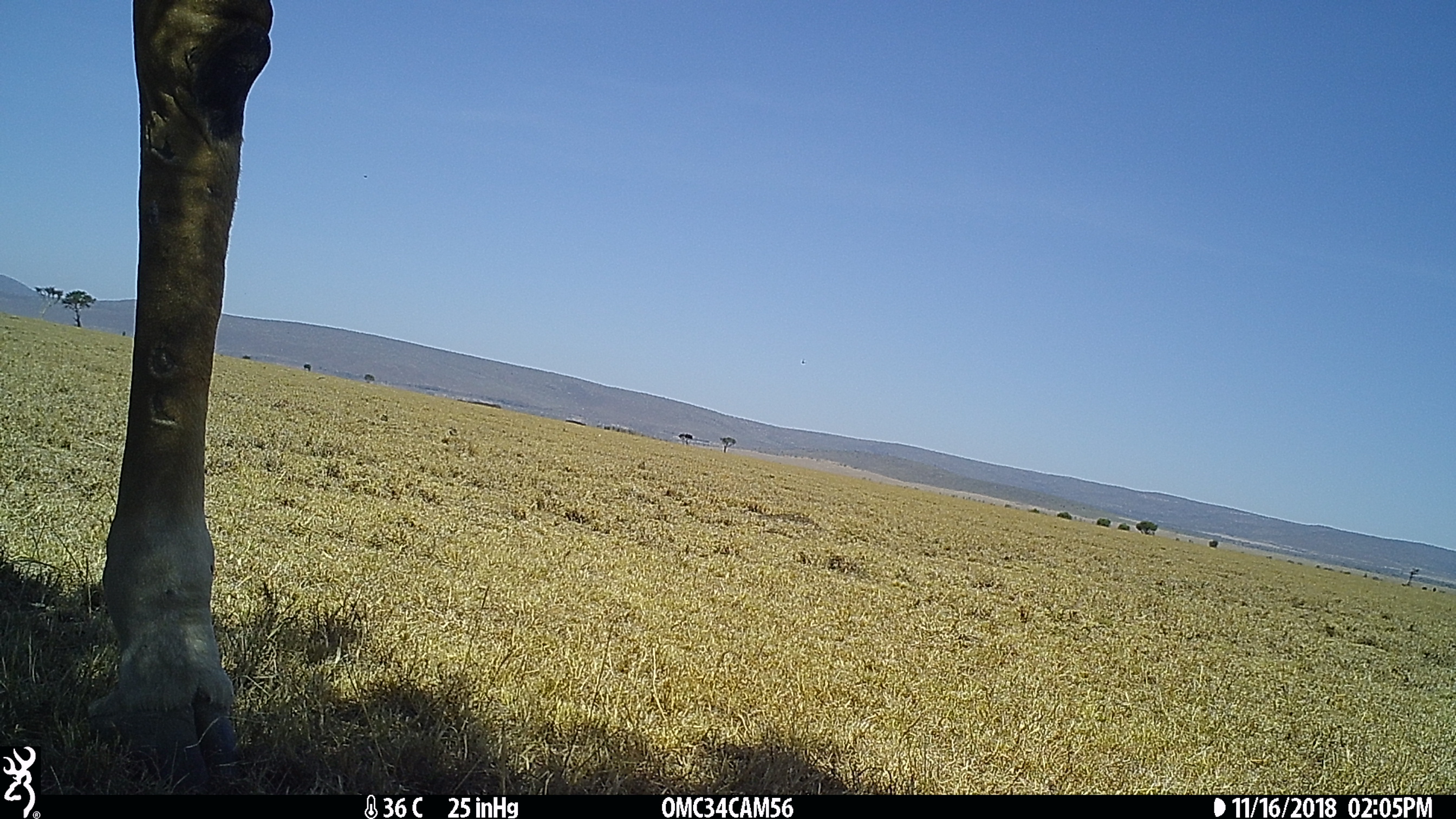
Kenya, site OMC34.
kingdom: Animalia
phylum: Chordata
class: Mammalia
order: Artiodactyla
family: Giraffidae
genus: Giraffa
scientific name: Giraffa camelopardalis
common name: northern giraffe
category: giraffe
Giraffe (northern giraffe) (Giraffa camelopardalis).